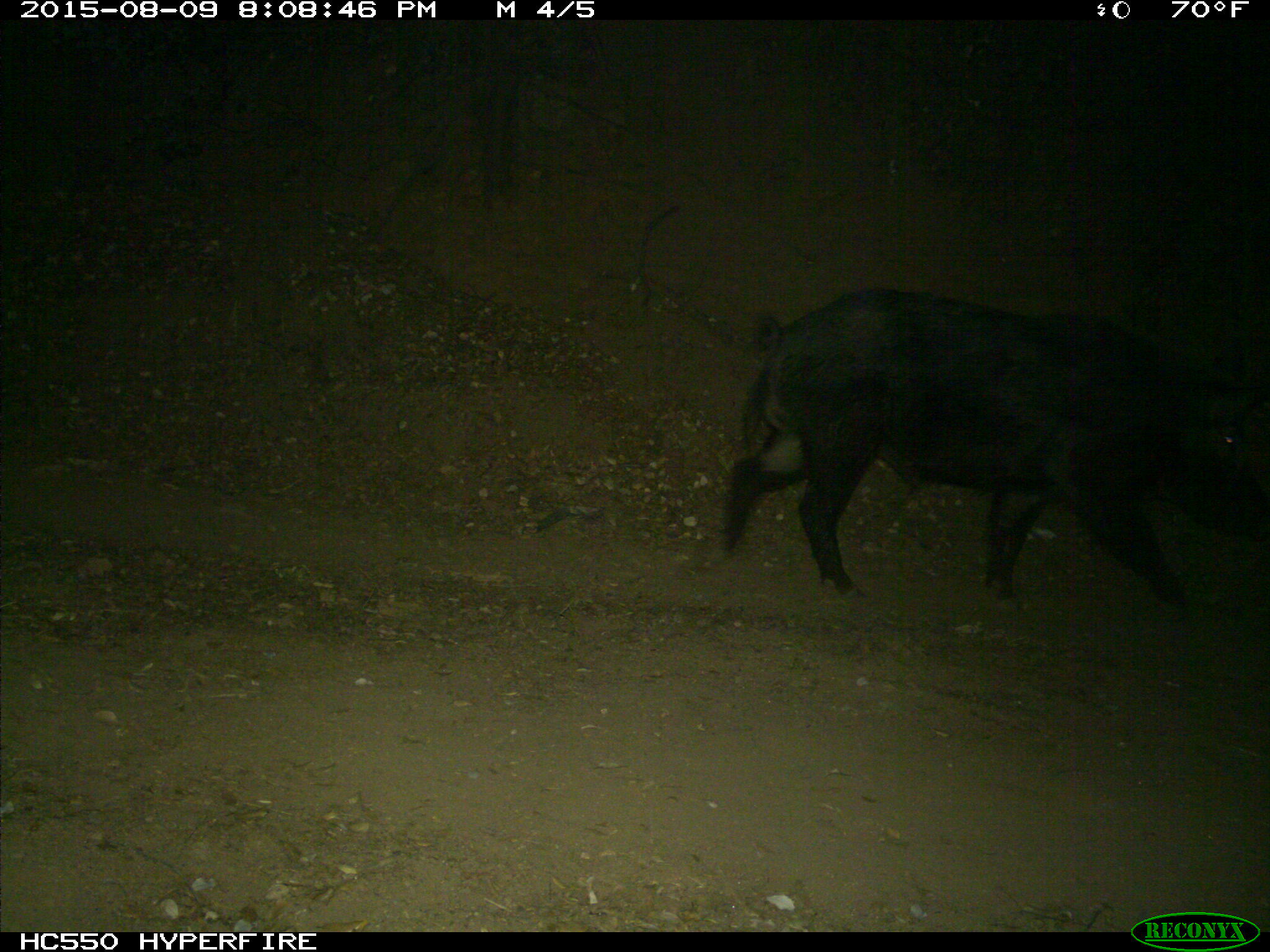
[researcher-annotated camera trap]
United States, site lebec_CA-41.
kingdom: Animalia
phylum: Chordata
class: Mammalia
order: Artiodactyla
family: Suidae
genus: Sus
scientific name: Sus scrofa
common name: wild boar